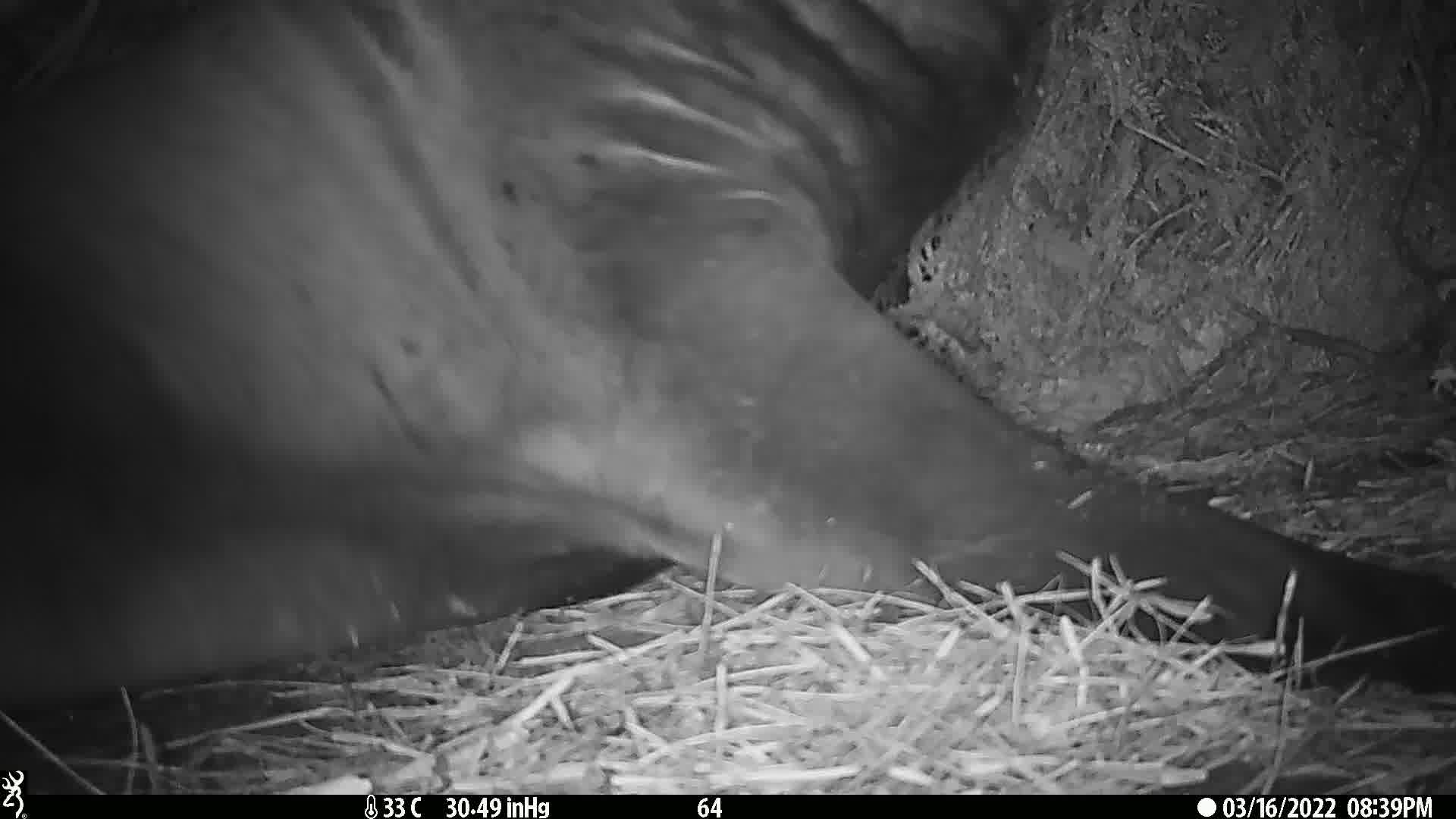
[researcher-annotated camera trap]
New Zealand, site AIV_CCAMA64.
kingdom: Animalia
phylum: Chordata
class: Mammalia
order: Carnivora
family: Otariidae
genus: Phocarctos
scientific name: Phocarctos hookeri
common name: new zealand sea lion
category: sealion